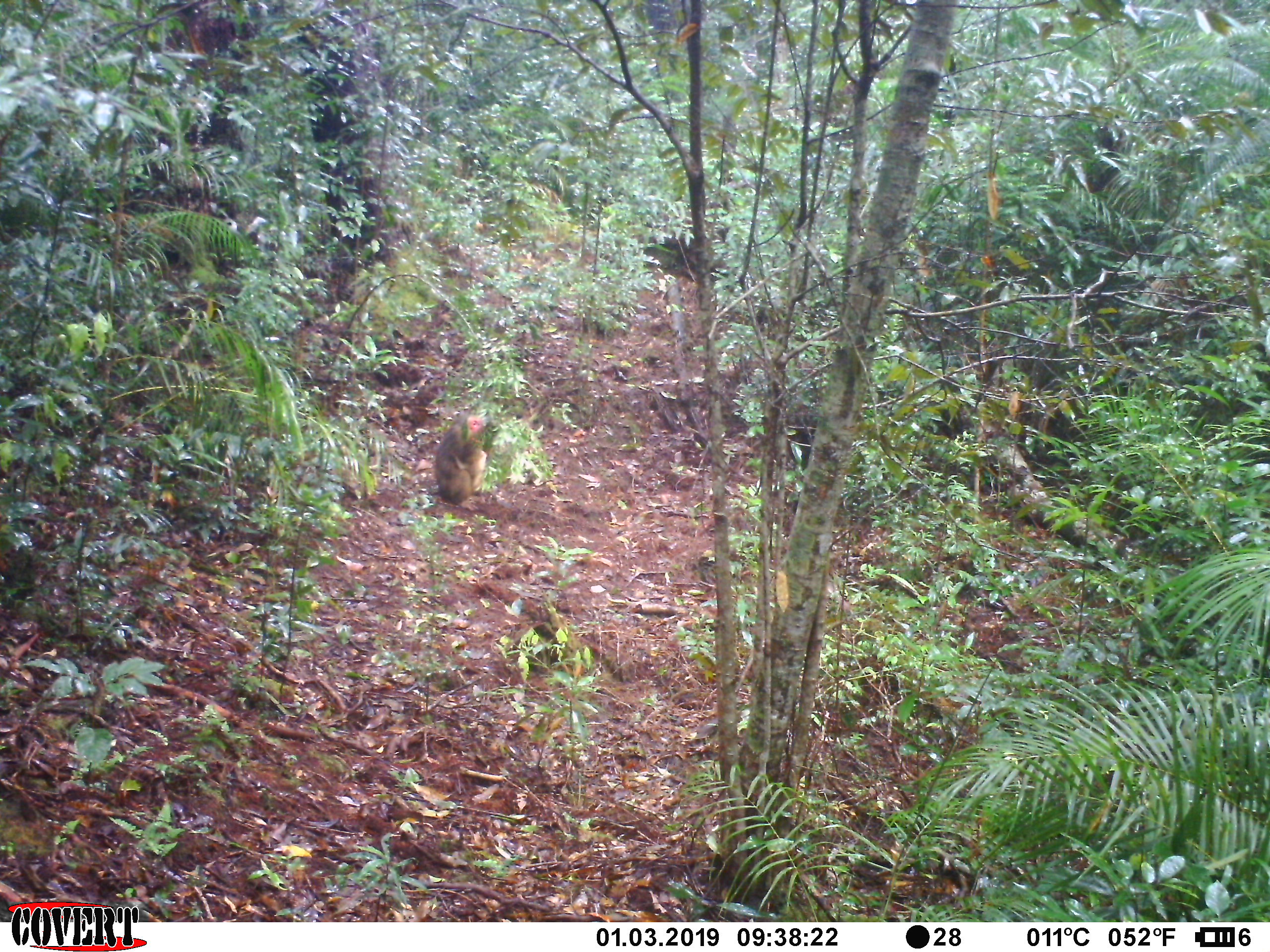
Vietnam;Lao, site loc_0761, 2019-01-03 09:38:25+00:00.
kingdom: Animalia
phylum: Chordata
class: Mammalia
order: Primates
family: Cercopithecidae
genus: Macaca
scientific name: Macaca arctoides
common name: stump-tailed macaque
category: stump tailed macaque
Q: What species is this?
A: Stump tailed macaque (stump-tailed macaque) (Macaca arctoides).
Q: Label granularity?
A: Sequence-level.